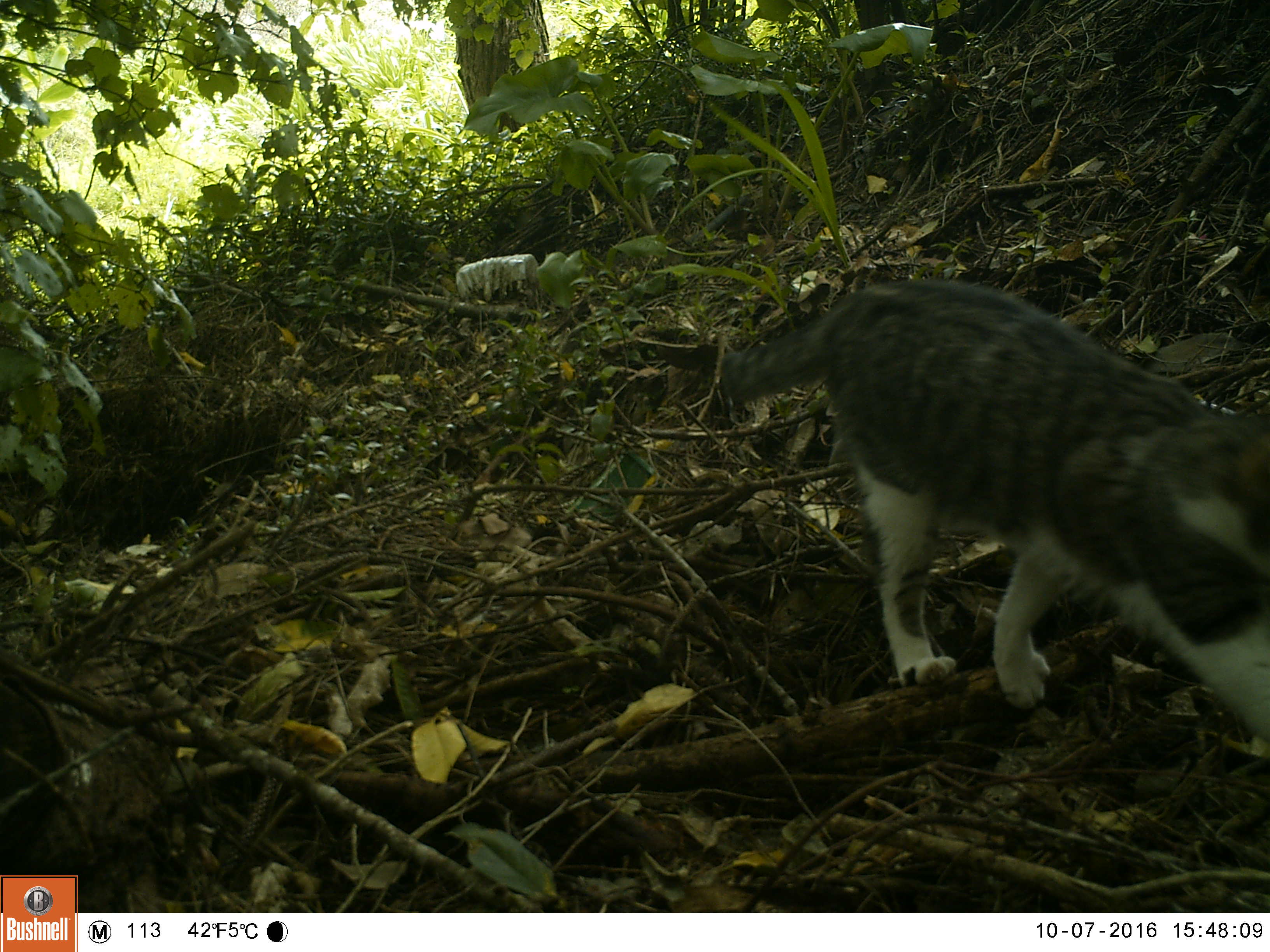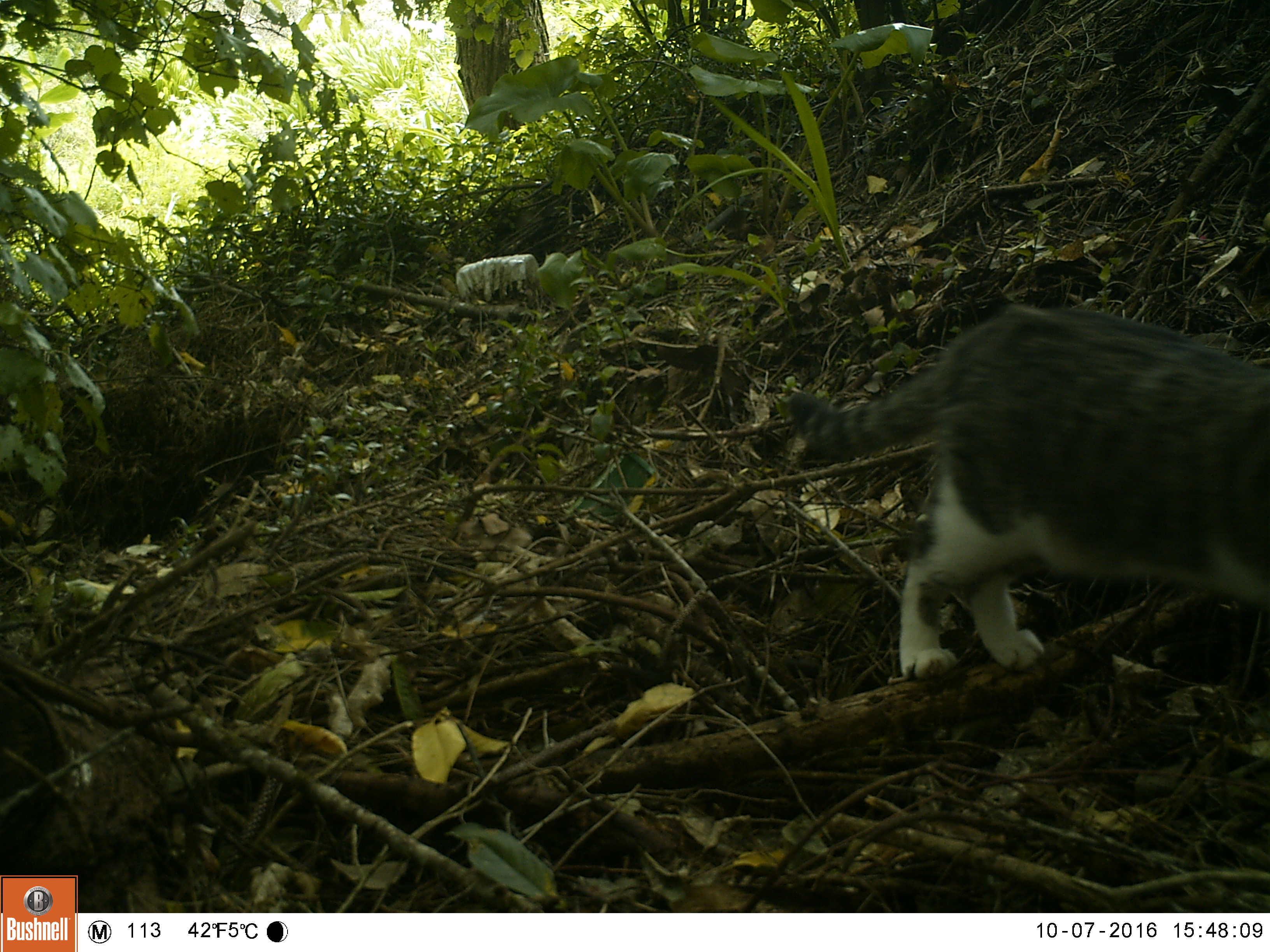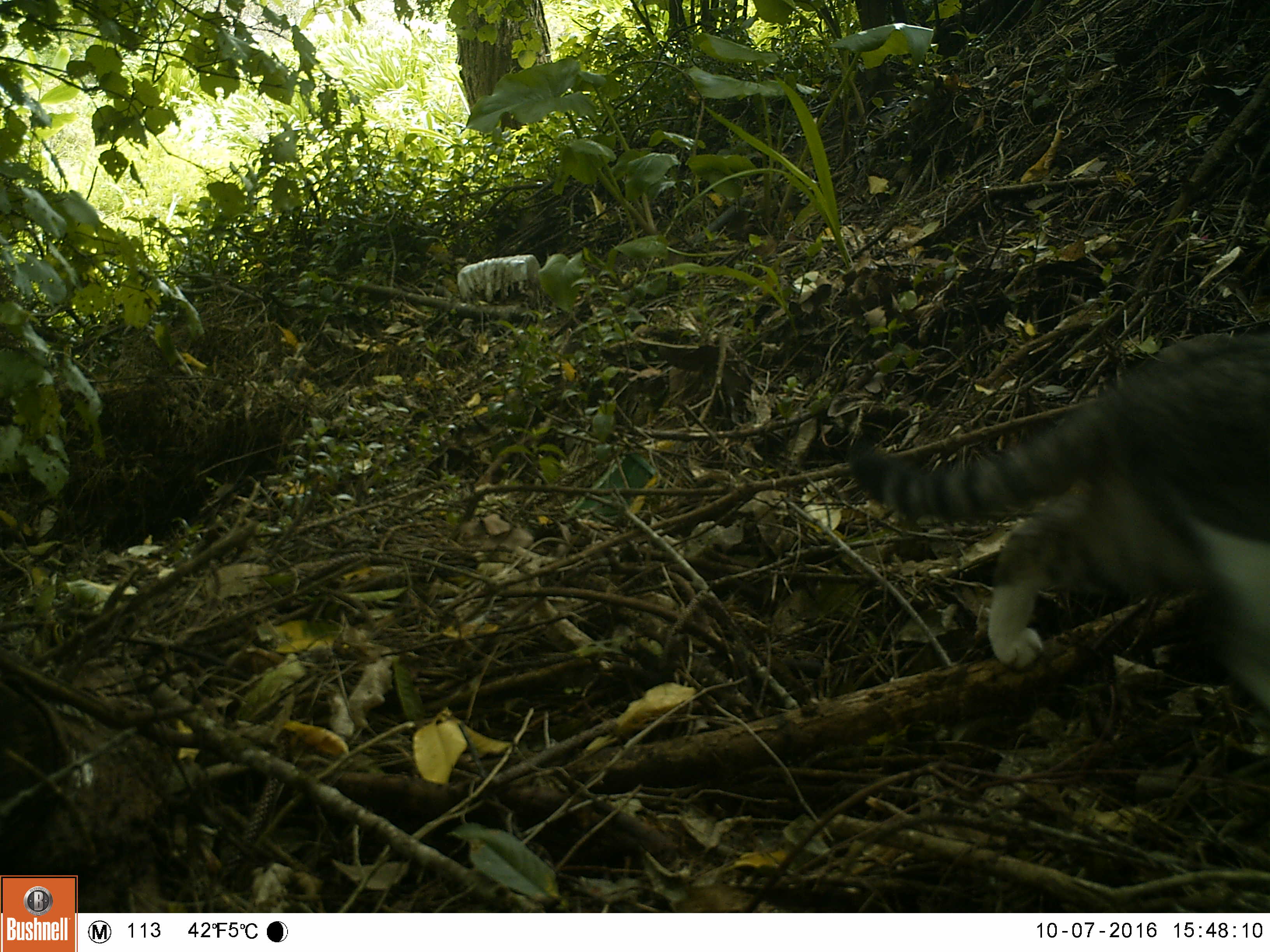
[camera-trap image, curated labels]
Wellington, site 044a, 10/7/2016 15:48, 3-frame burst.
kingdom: Animalia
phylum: Chordata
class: Mammalia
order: Carnivora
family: Felidae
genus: Felis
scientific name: Felis catus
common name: cat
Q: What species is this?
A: Cat (Felis catus).